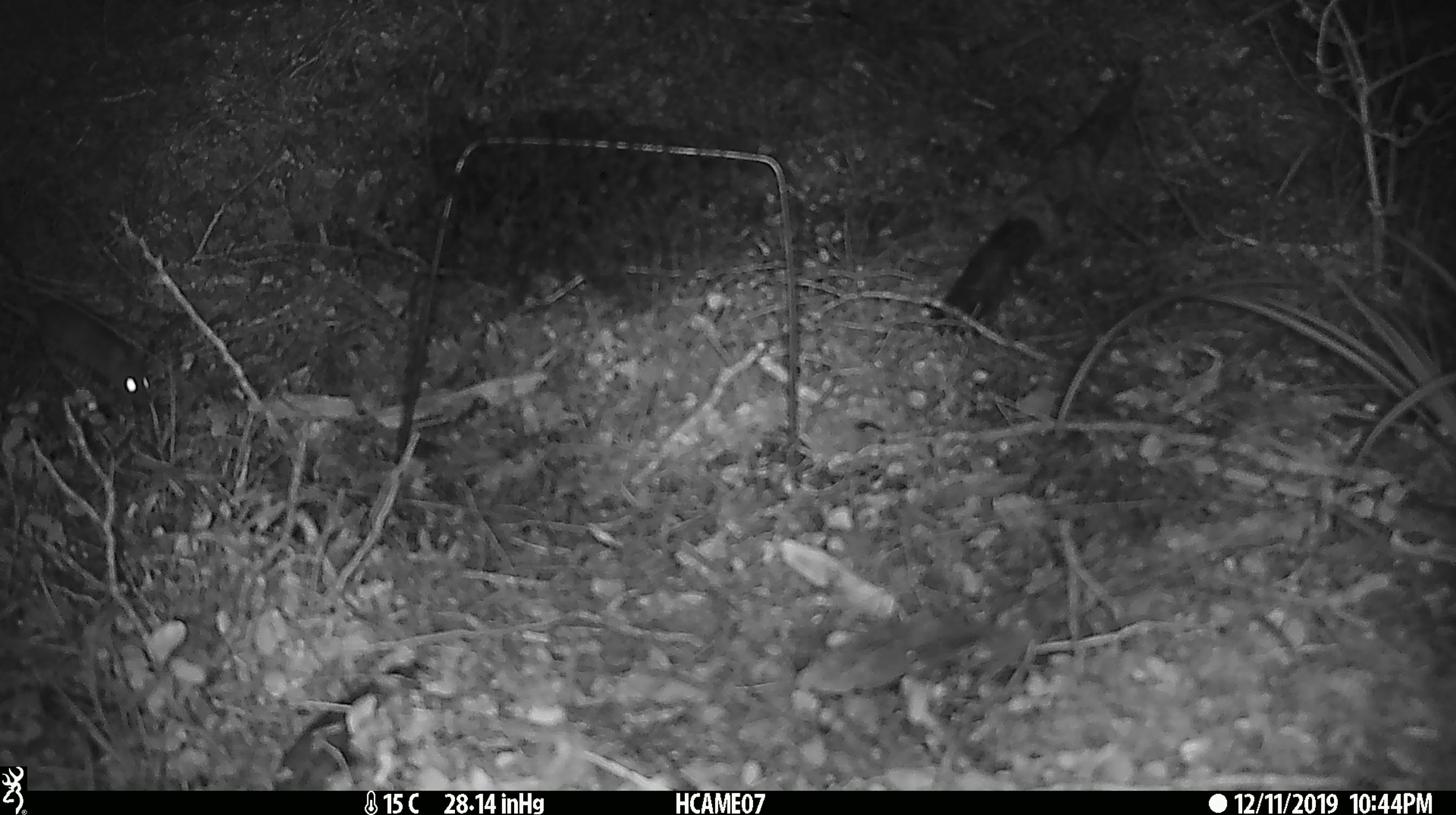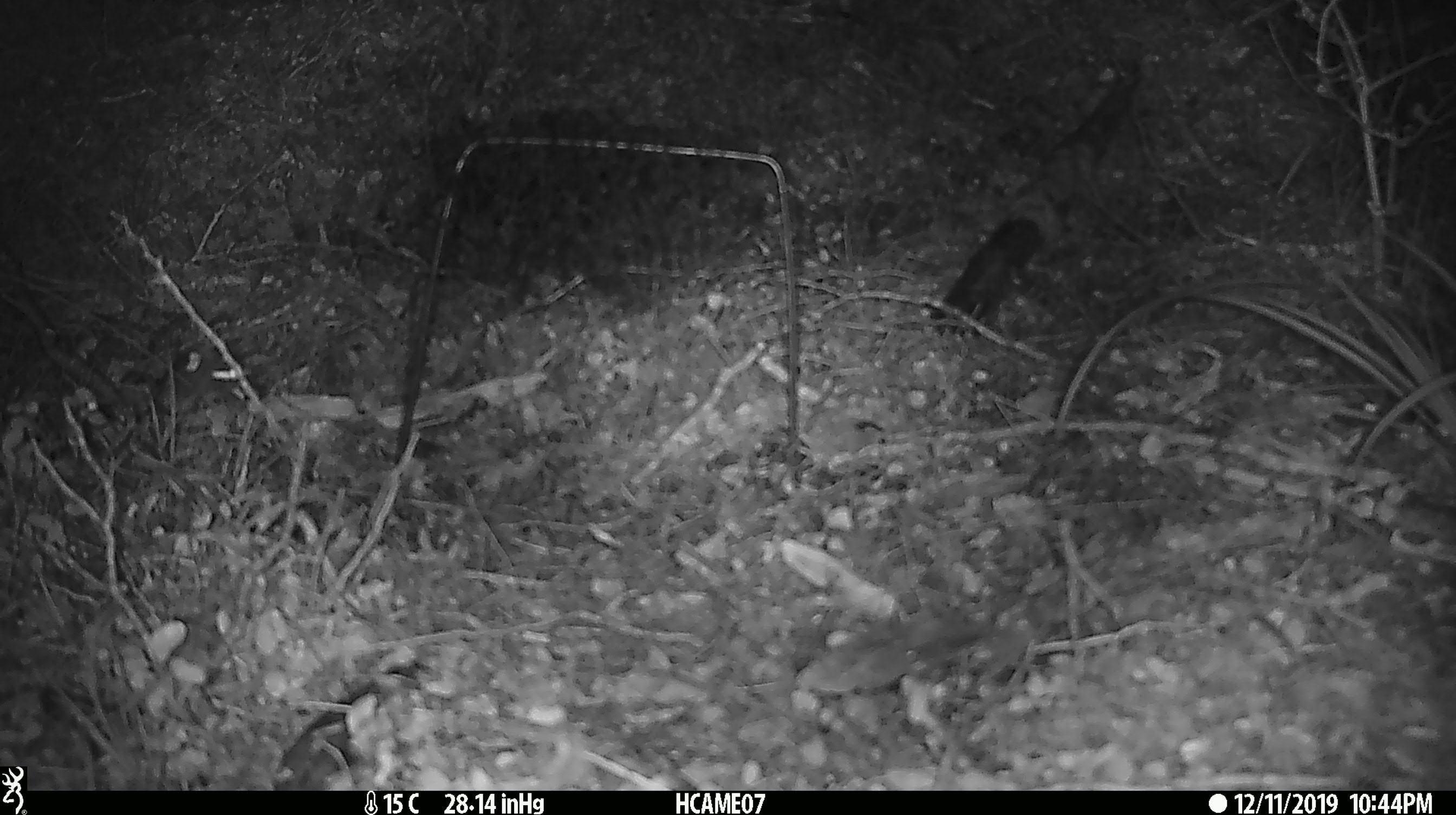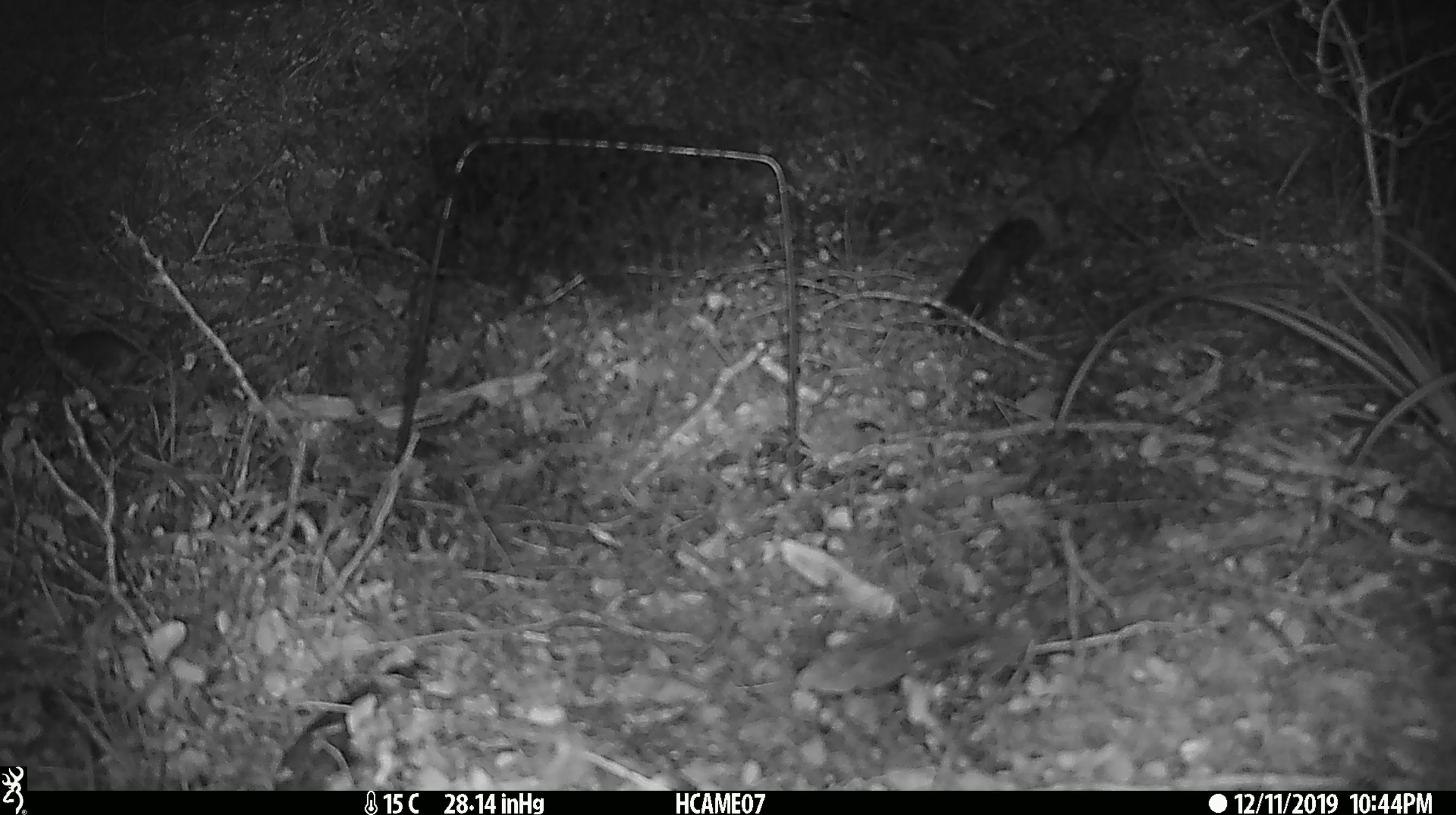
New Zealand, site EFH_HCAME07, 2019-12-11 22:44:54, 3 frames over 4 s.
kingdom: Animalia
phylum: Chordata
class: Mammalia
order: Rodentia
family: Muridae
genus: Mus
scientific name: Mus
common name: mouse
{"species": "mouse (Mus)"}